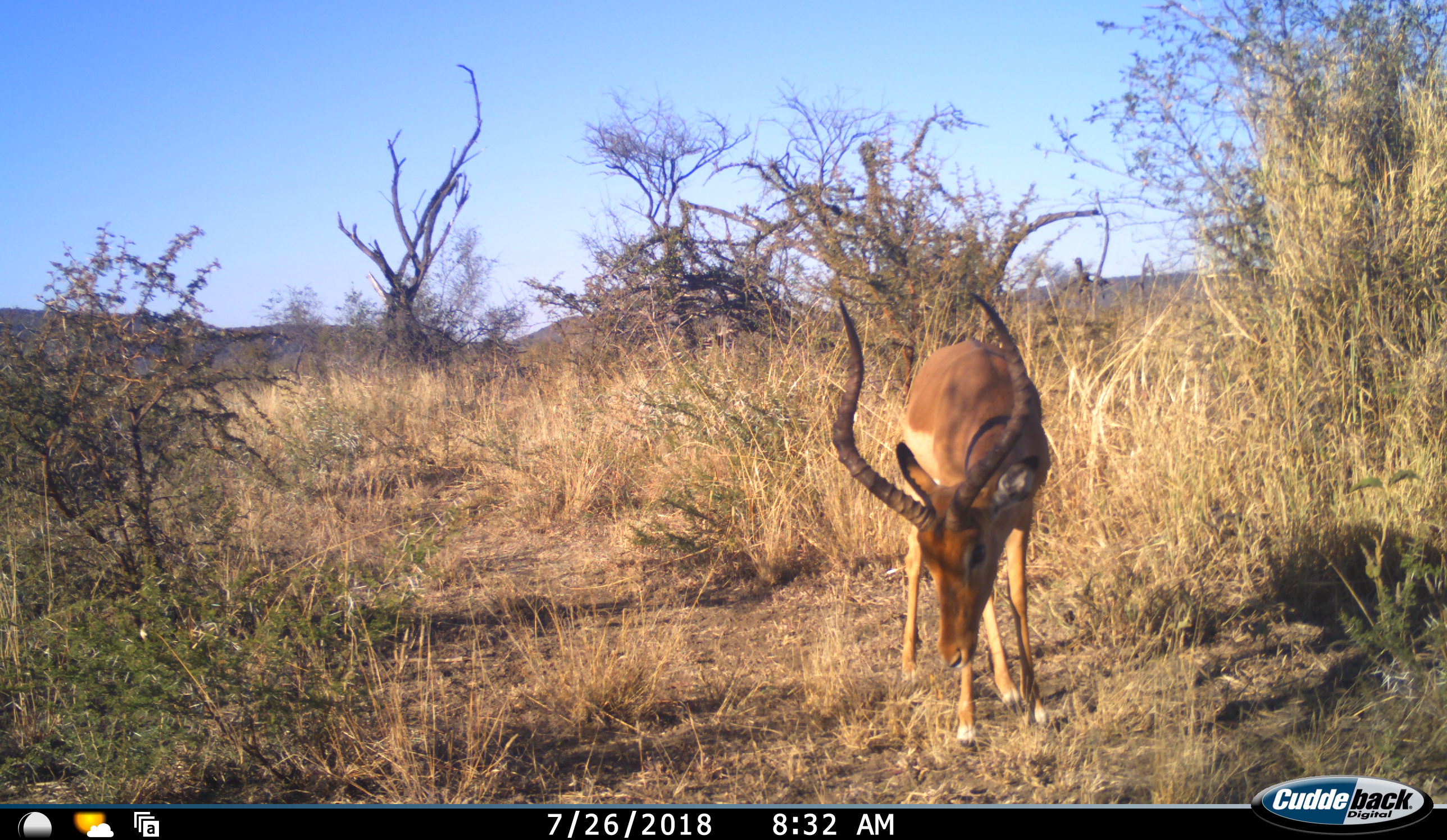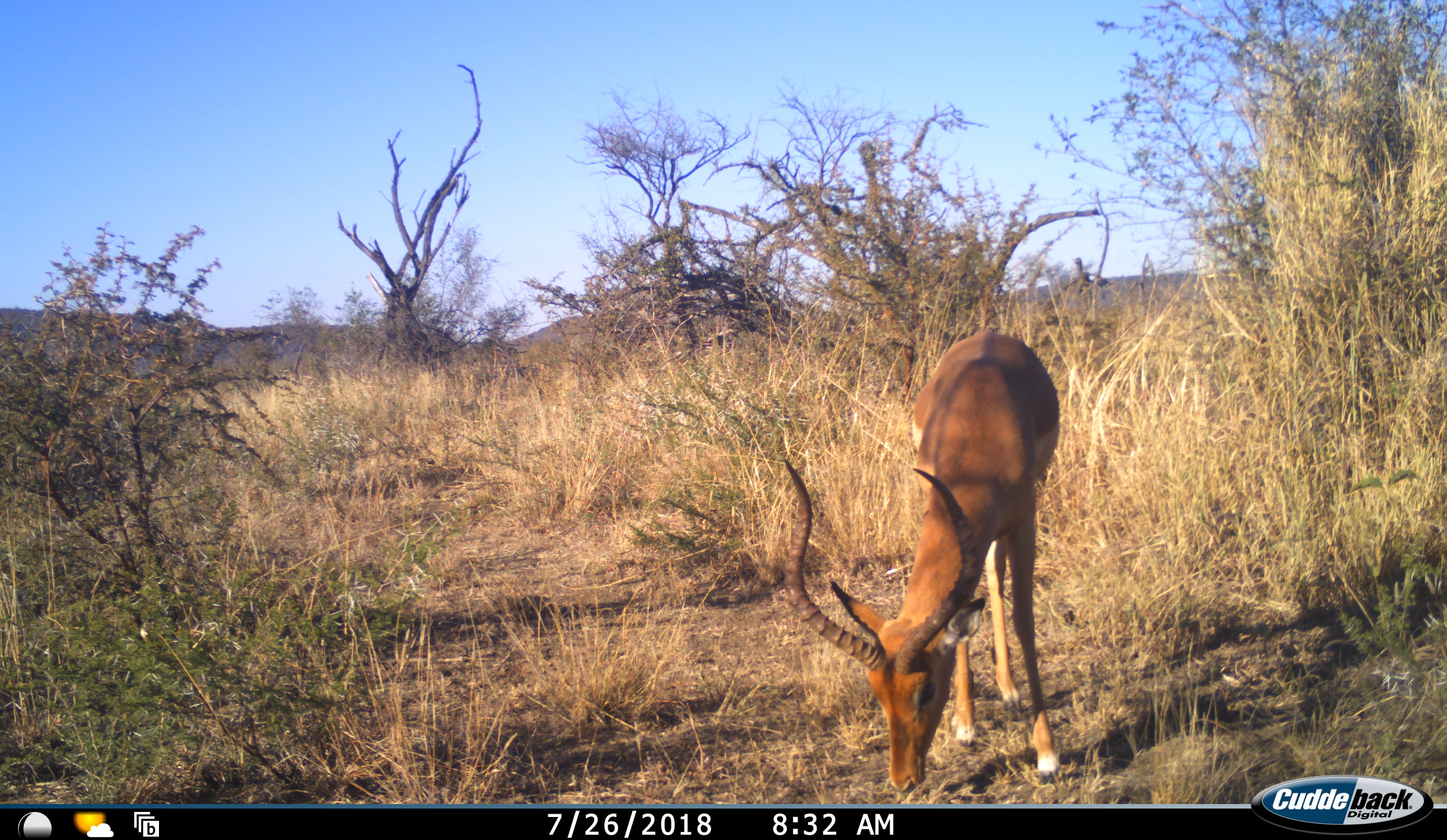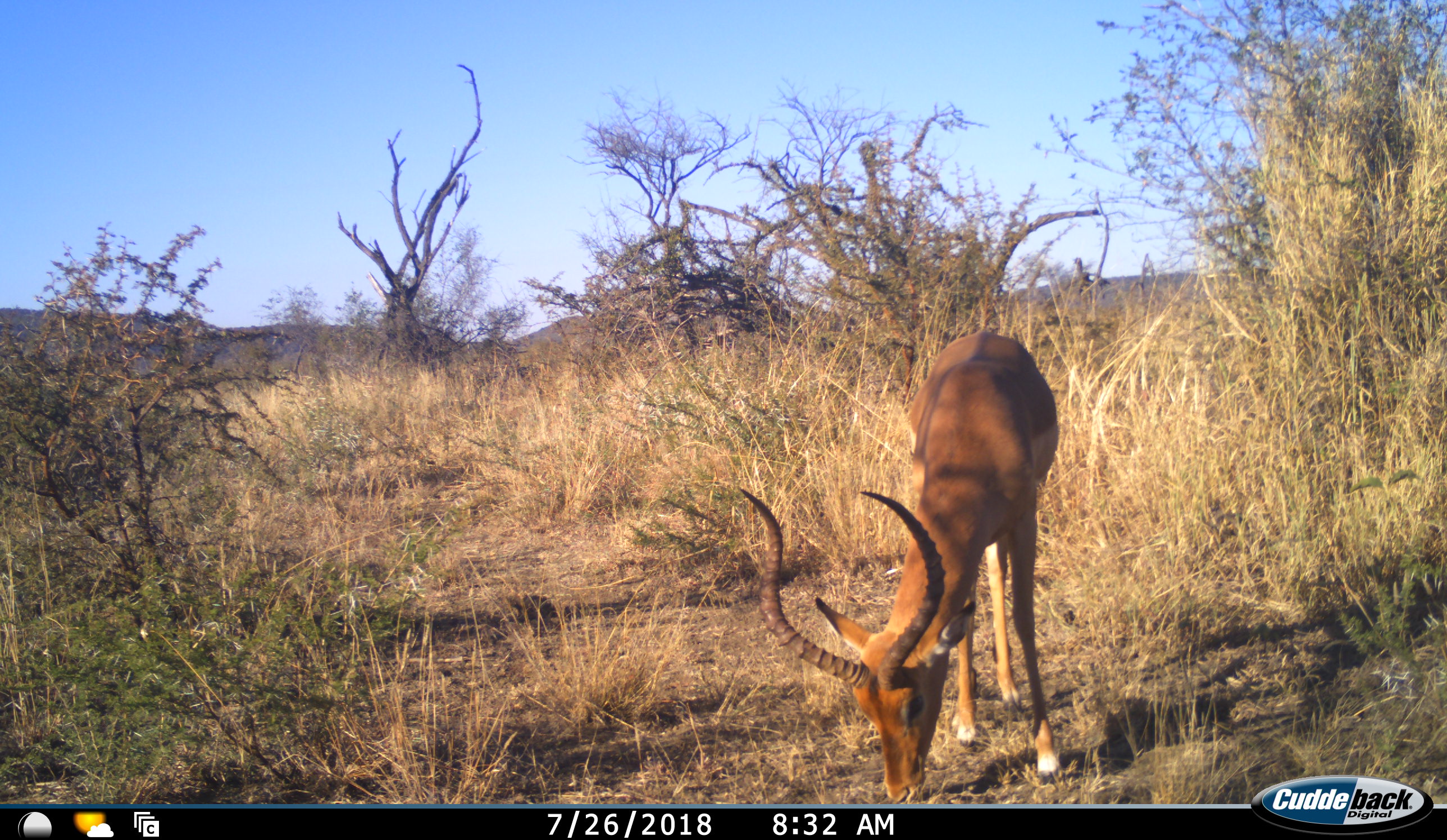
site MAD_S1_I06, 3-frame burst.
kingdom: Animalia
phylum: Chordata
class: Mammalia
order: Artiodactyla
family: Bovidae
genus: Aepyceros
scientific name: Aepyceros melampus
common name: impala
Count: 1.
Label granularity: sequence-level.